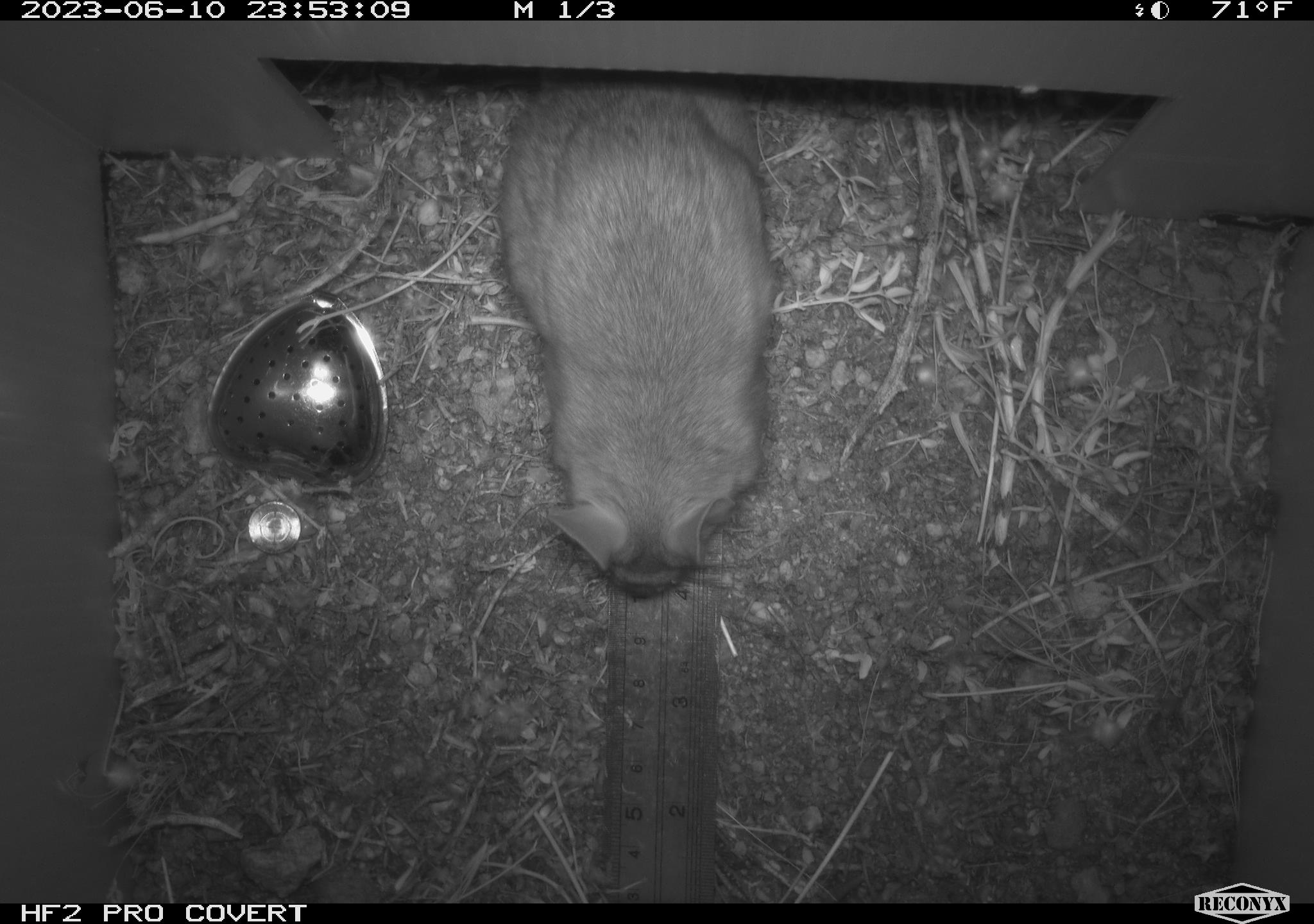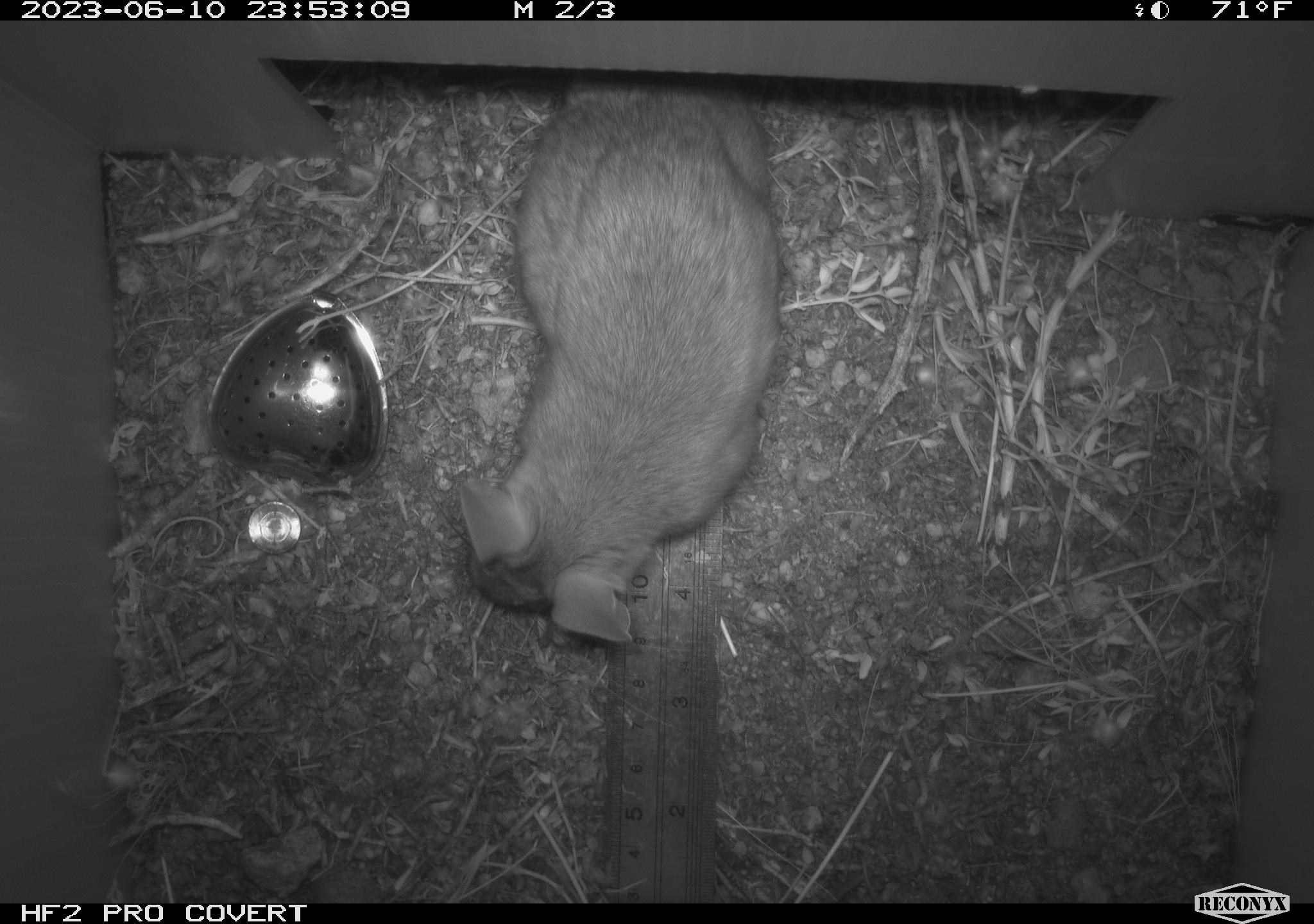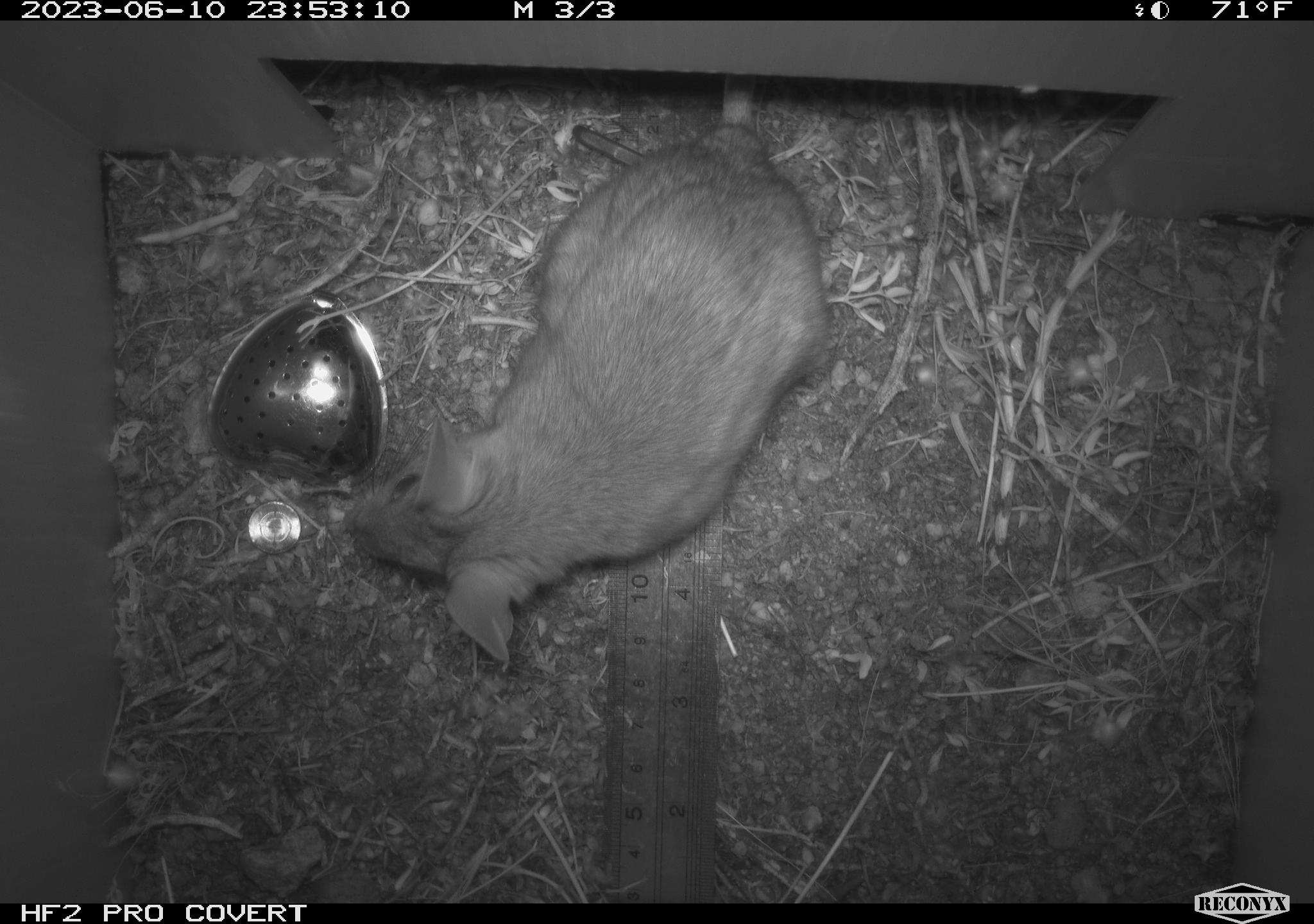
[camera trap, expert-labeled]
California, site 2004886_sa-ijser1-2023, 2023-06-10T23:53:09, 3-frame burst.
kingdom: Animalia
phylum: Chordata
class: Mammalia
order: Rodentia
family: Cricetidae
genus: Neotoma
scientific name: Neotoma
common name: pack rat or woodrat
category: neotoma species